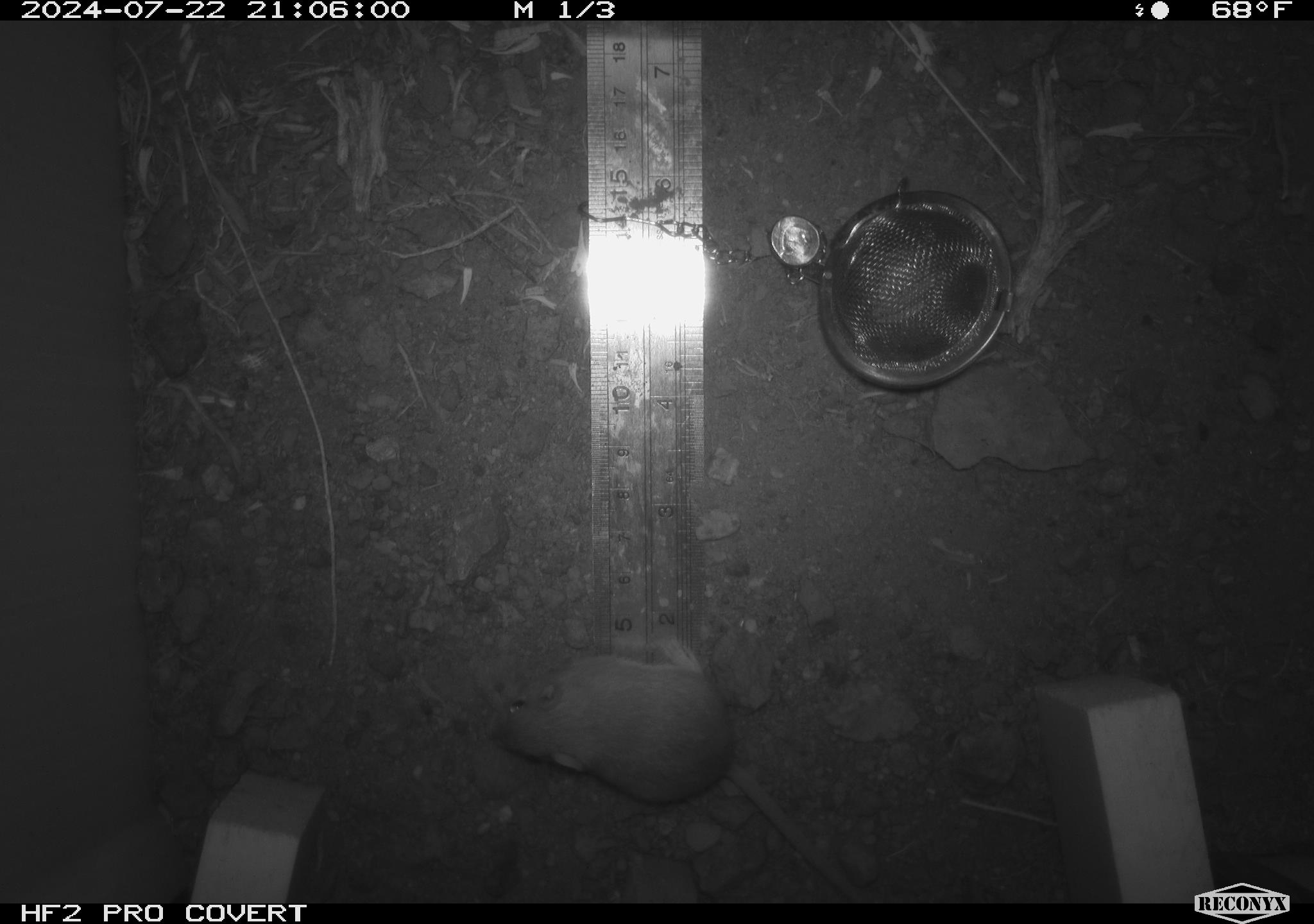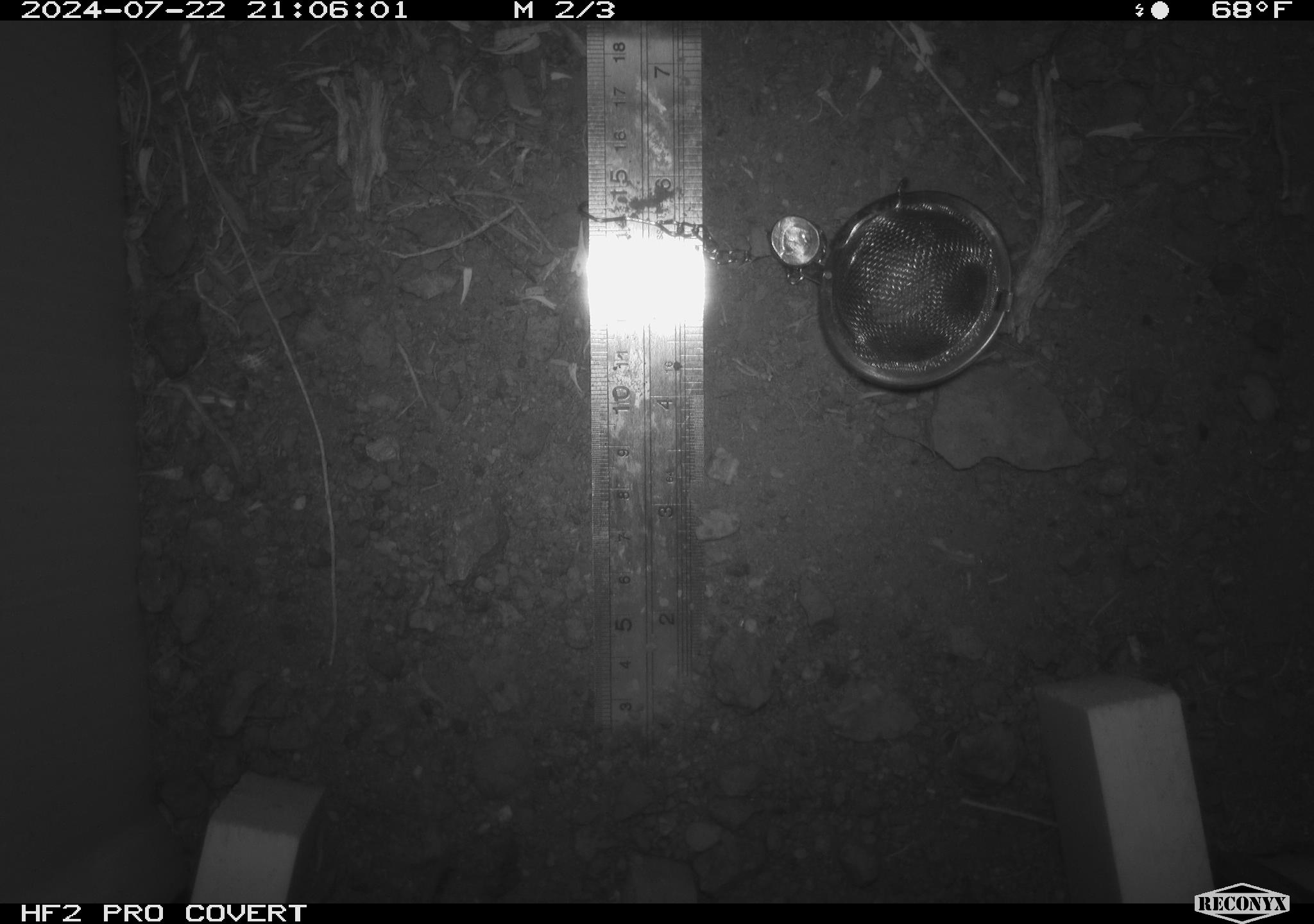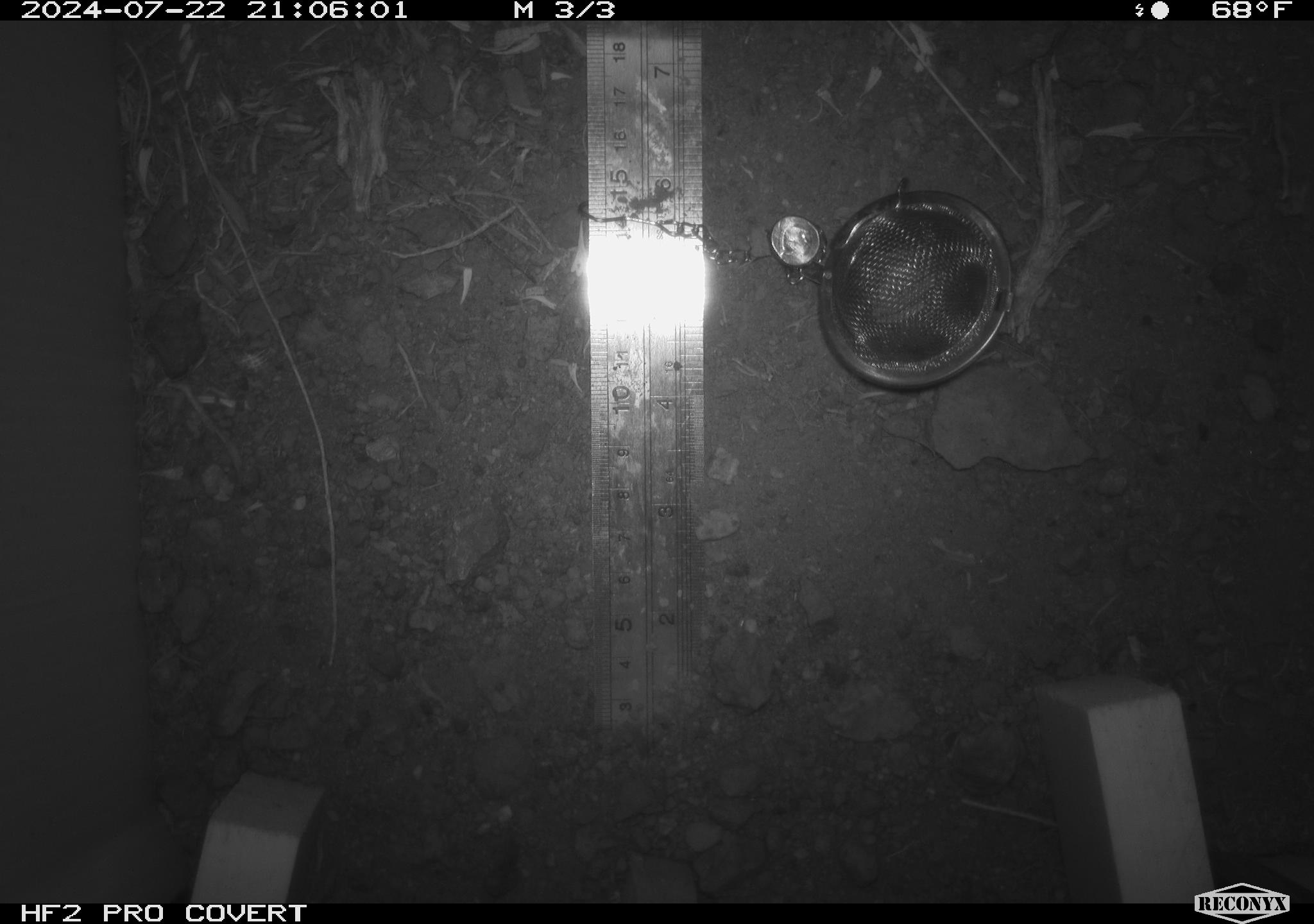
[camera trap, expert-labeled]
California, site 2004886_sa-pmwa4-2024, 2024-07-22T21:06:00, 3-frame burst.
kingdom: Animalia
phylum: Chordata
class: Mammalia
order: Rodentia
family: Heteromyidae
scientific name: Heteromyidae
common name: kangaroo rats and pocket mice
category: heteromyidae family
Heteromyidae family (kangaroo rats and pocket mice) (Heteromyidae).